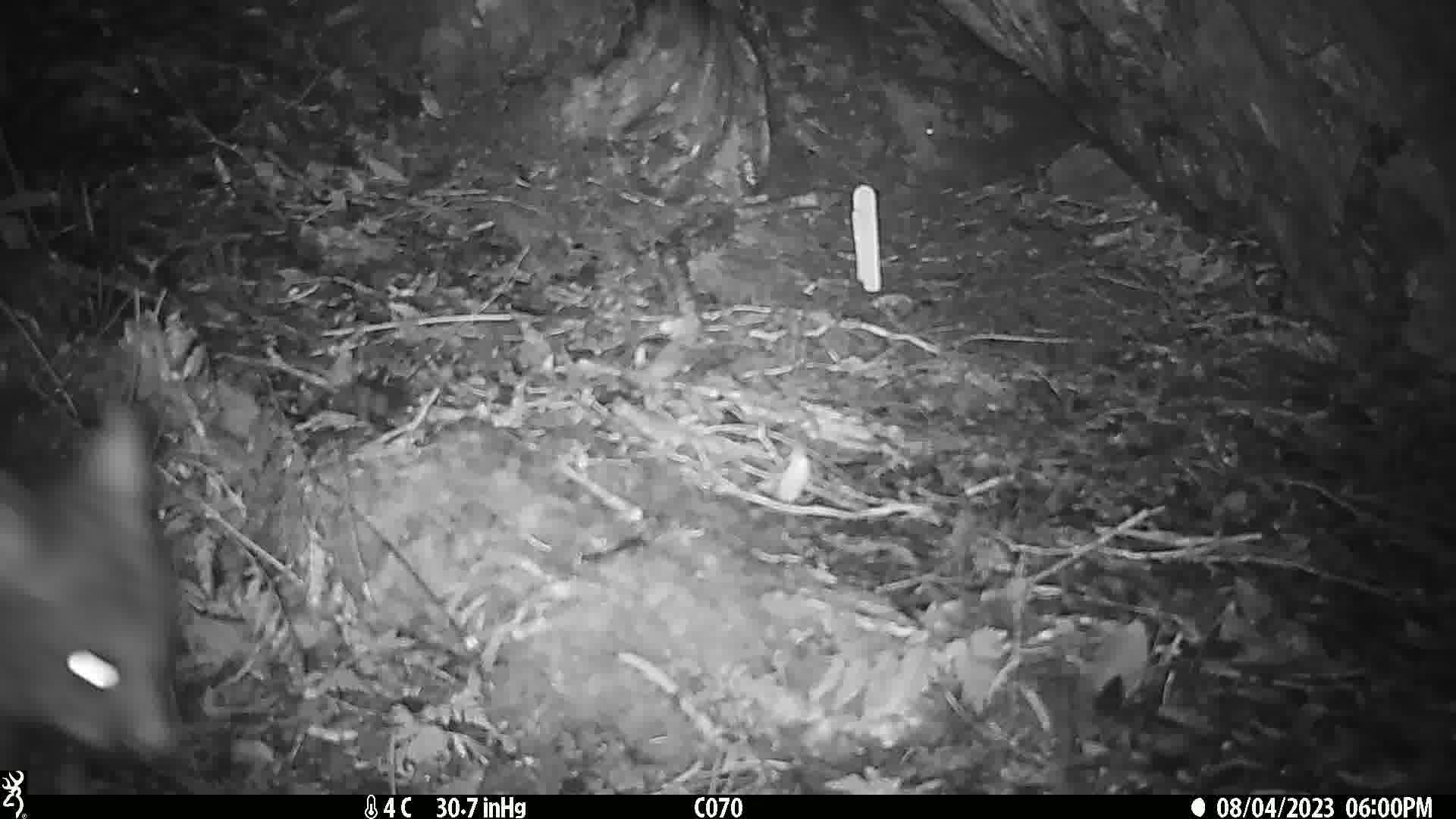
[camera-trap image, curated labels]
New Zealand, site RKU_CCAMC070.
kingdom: Animalia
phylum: Chordata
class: Mammalia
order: Diprotodontia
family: Phalangeridae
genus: Trichosurus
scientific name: Trichosurus vulpecula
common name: common brushtail possum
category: possum